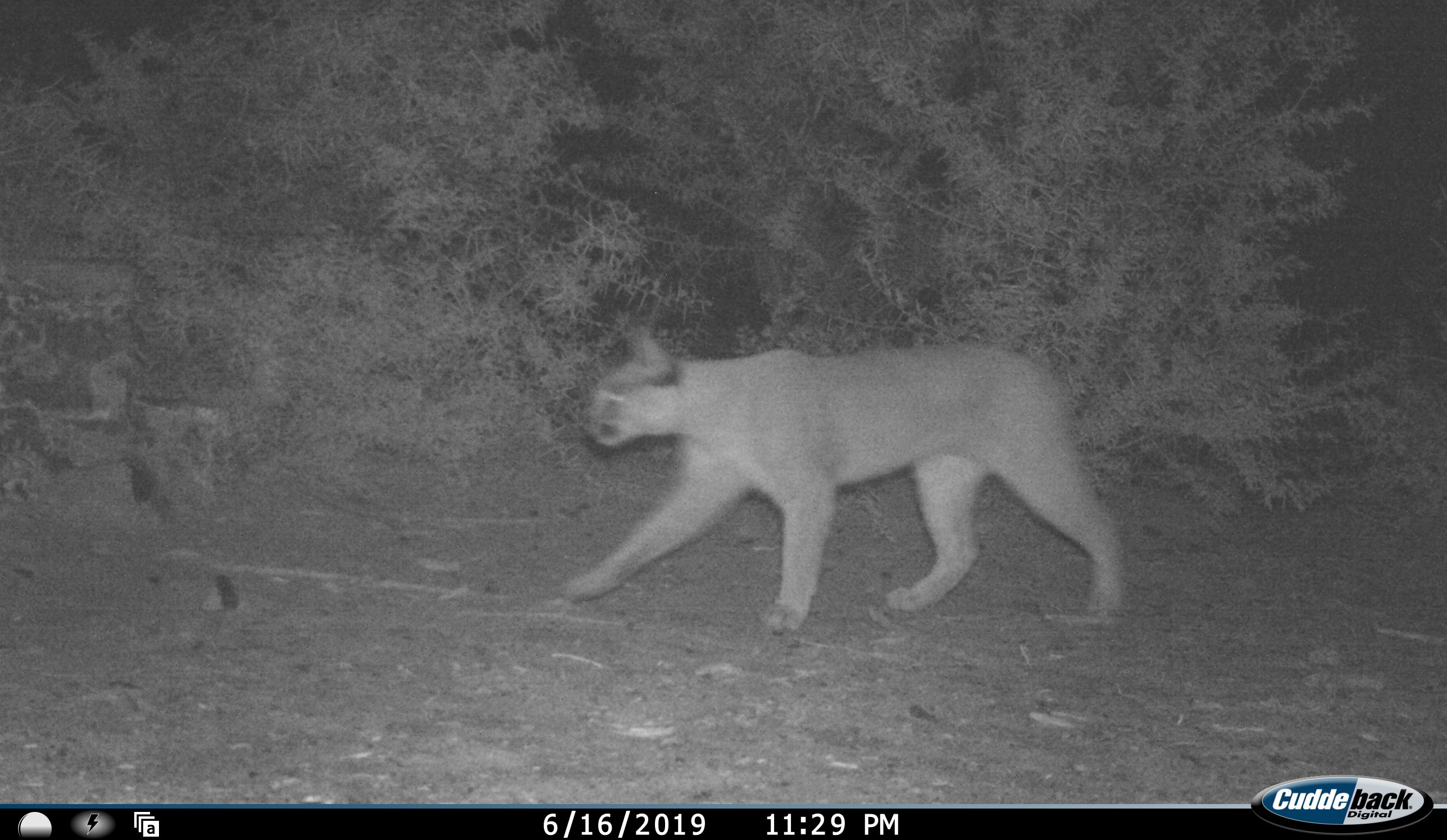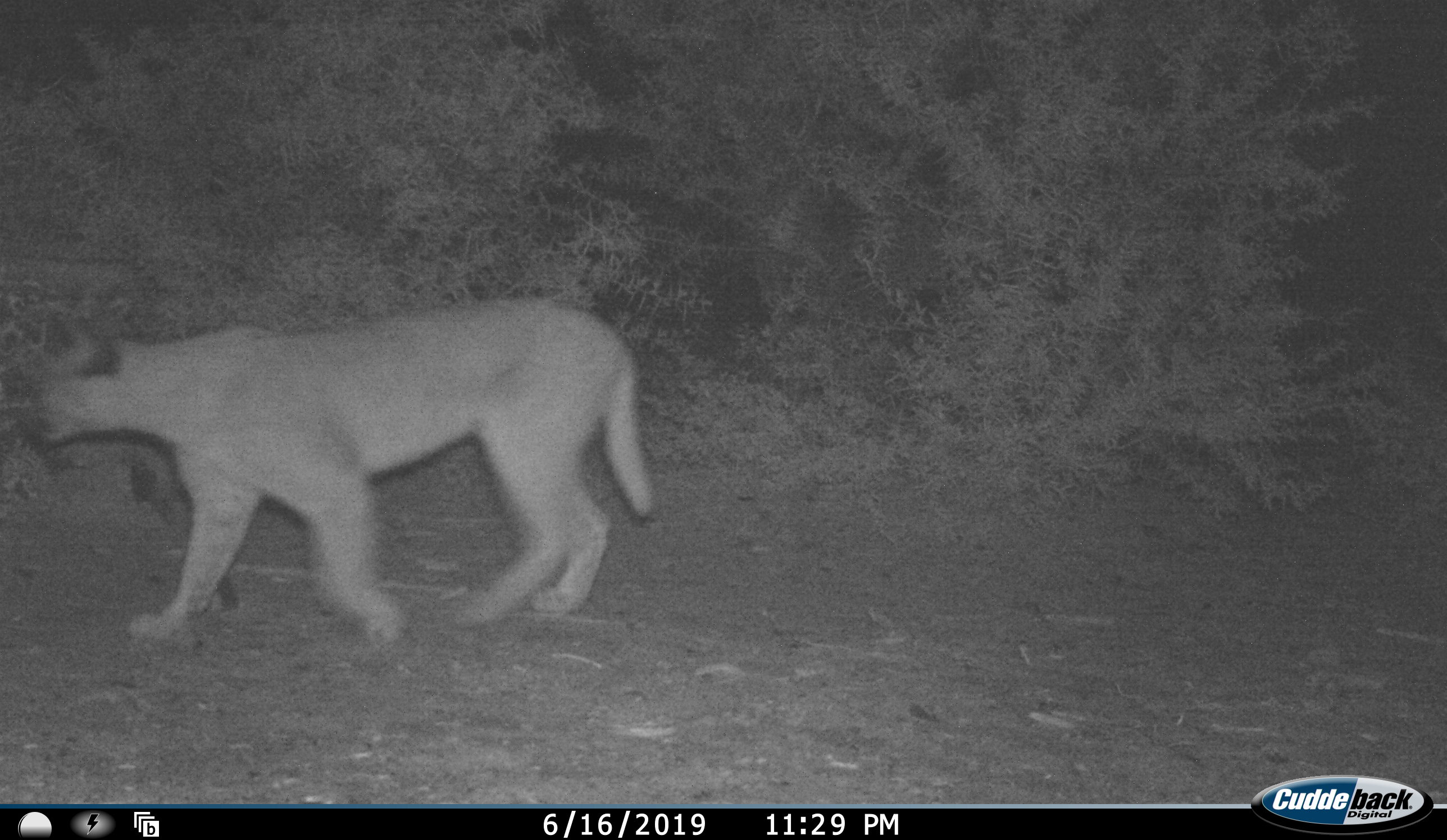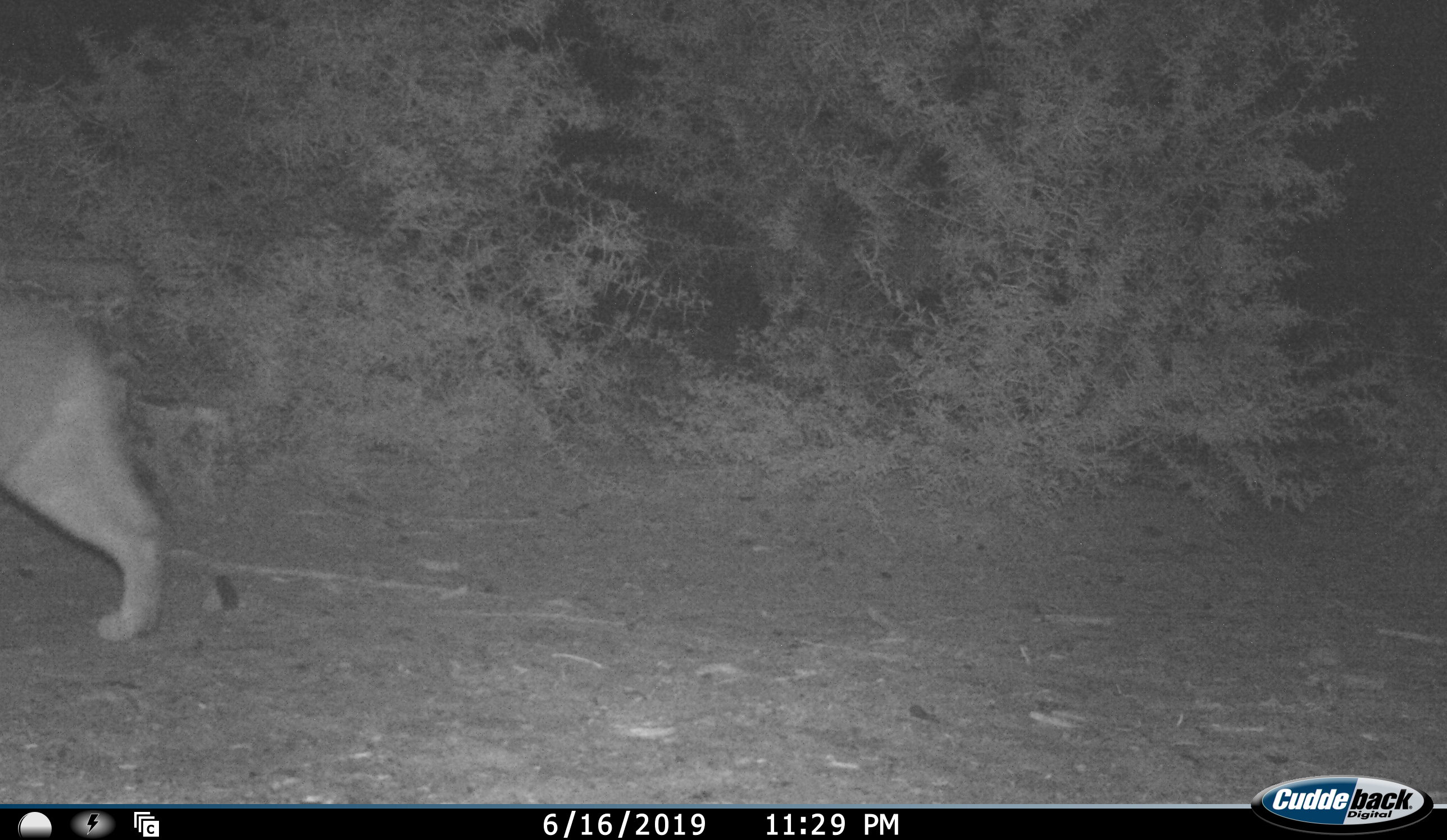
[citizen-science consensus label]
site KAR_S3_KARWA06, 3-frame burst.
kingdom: Animalia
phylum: Chordata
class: Mammalia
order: Carnivora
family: Felidae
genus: Caracal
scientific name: Caracal caracal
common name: caracal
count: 1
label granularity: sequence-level